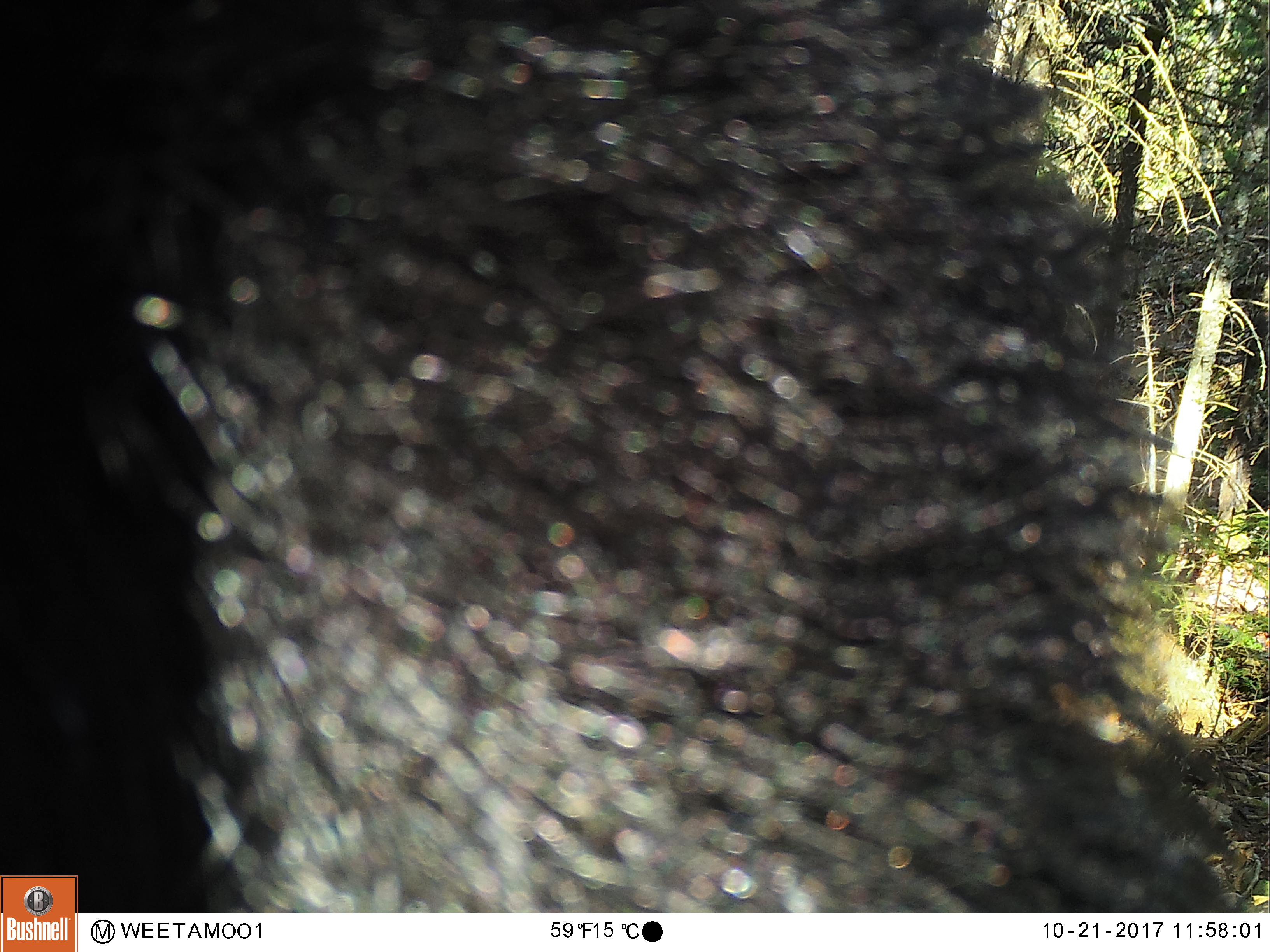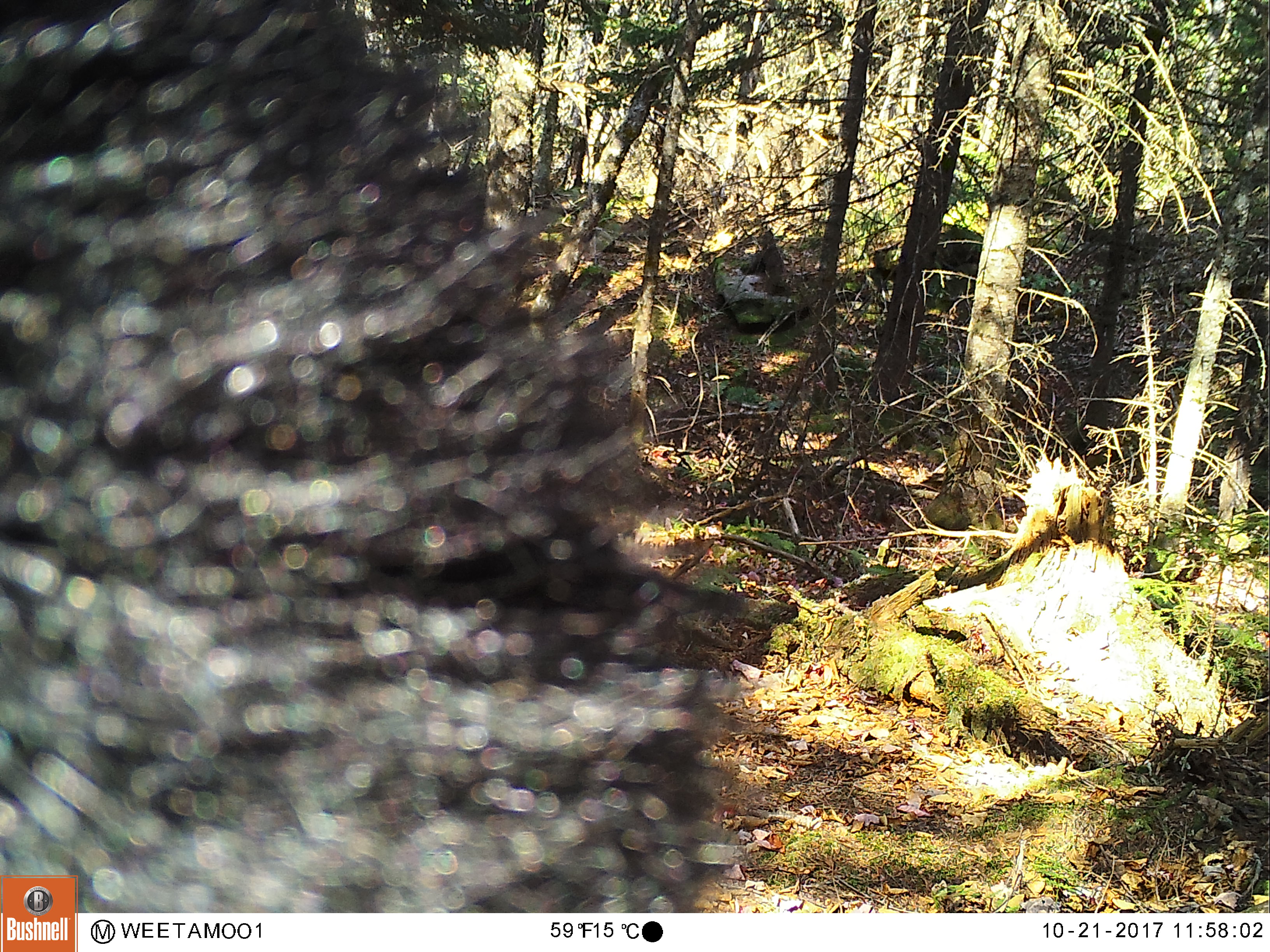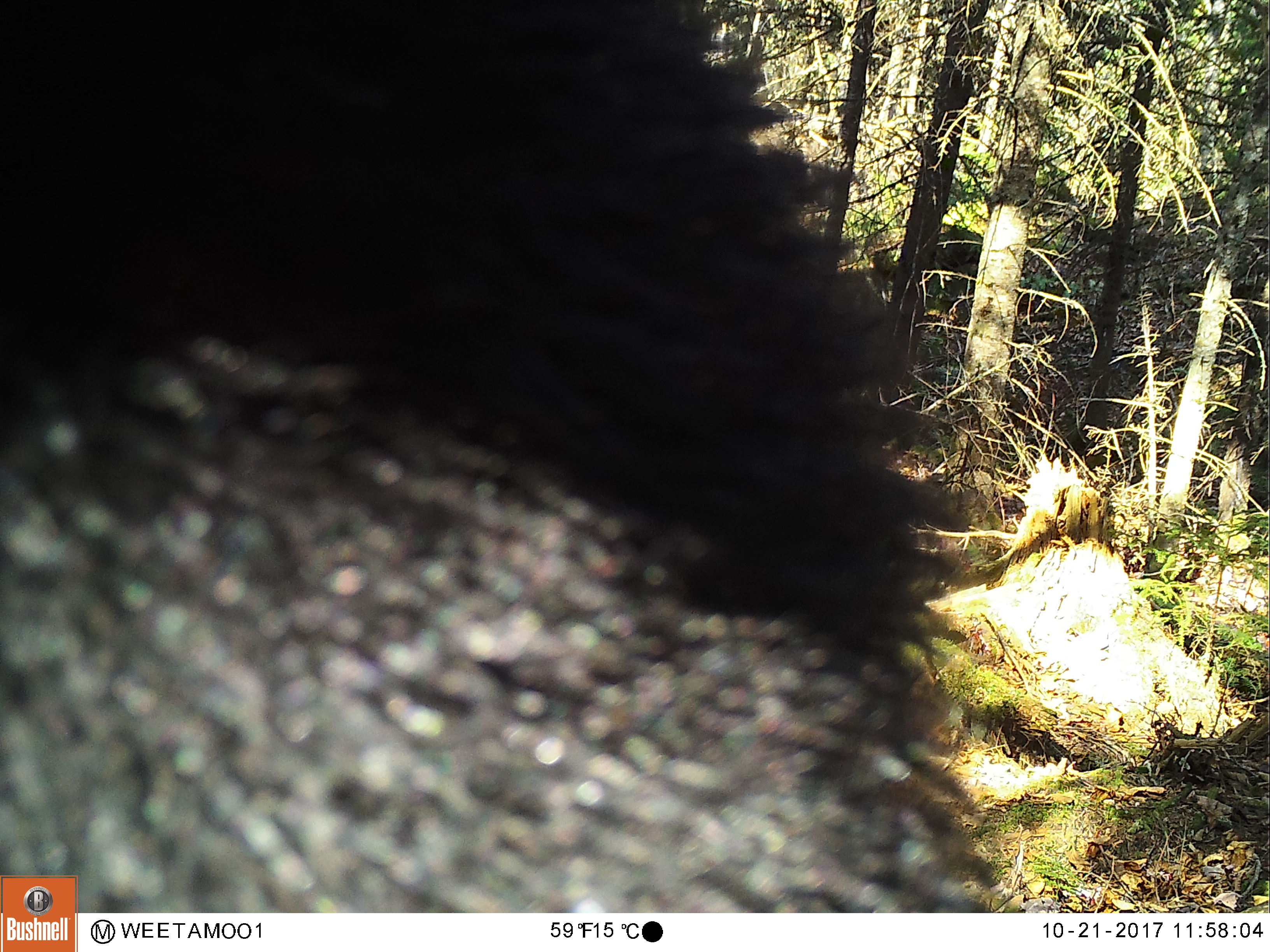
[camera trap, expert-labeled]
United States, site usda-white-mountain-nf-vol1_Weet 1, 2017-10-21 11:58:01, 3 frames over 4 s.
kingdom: Animalia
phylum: Chordata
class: Mammalia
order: Carnivora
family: Ursidae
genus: Ursus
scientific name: Ursus americanus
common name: black bear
Black bear (Ursus americanus).